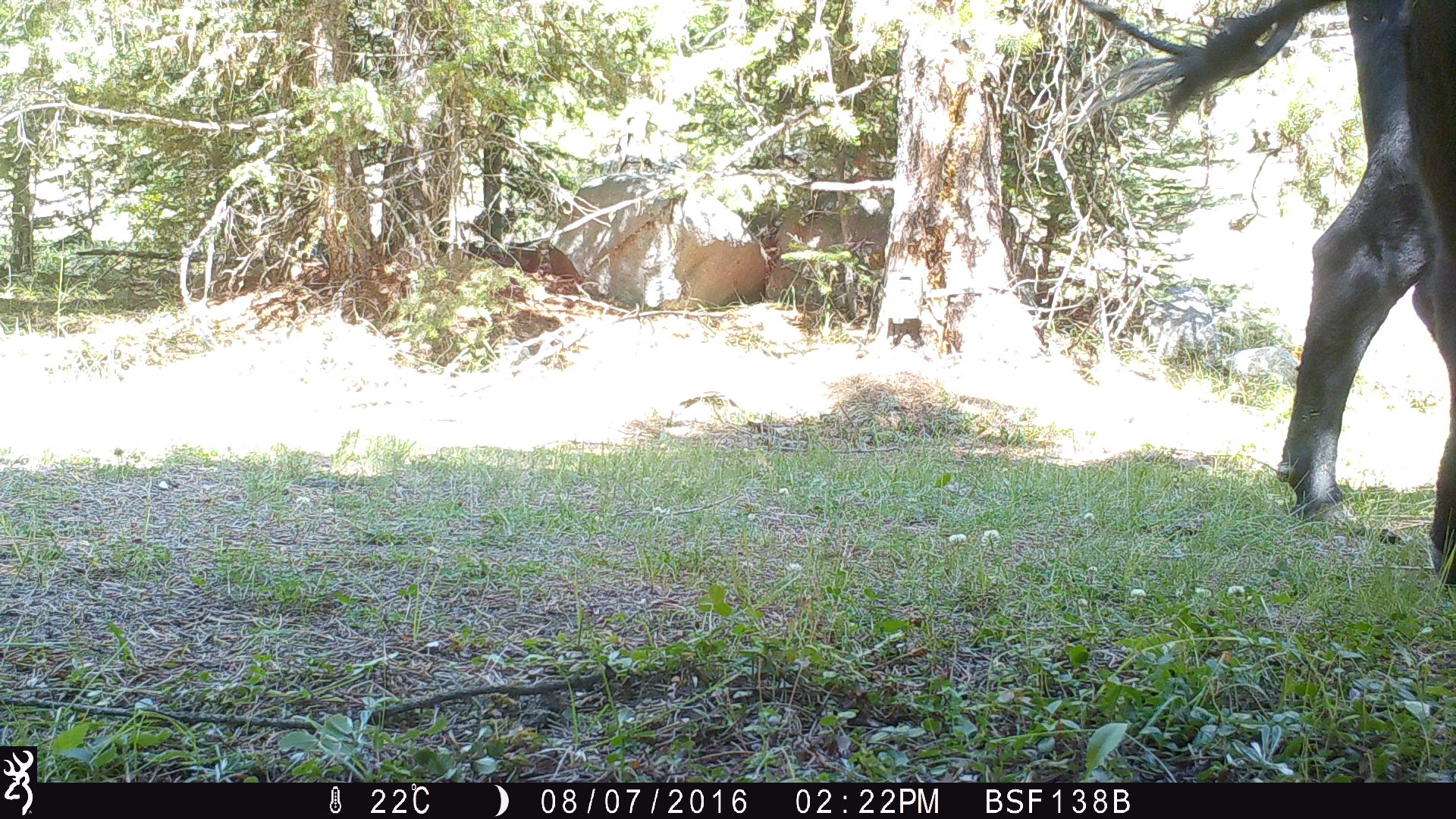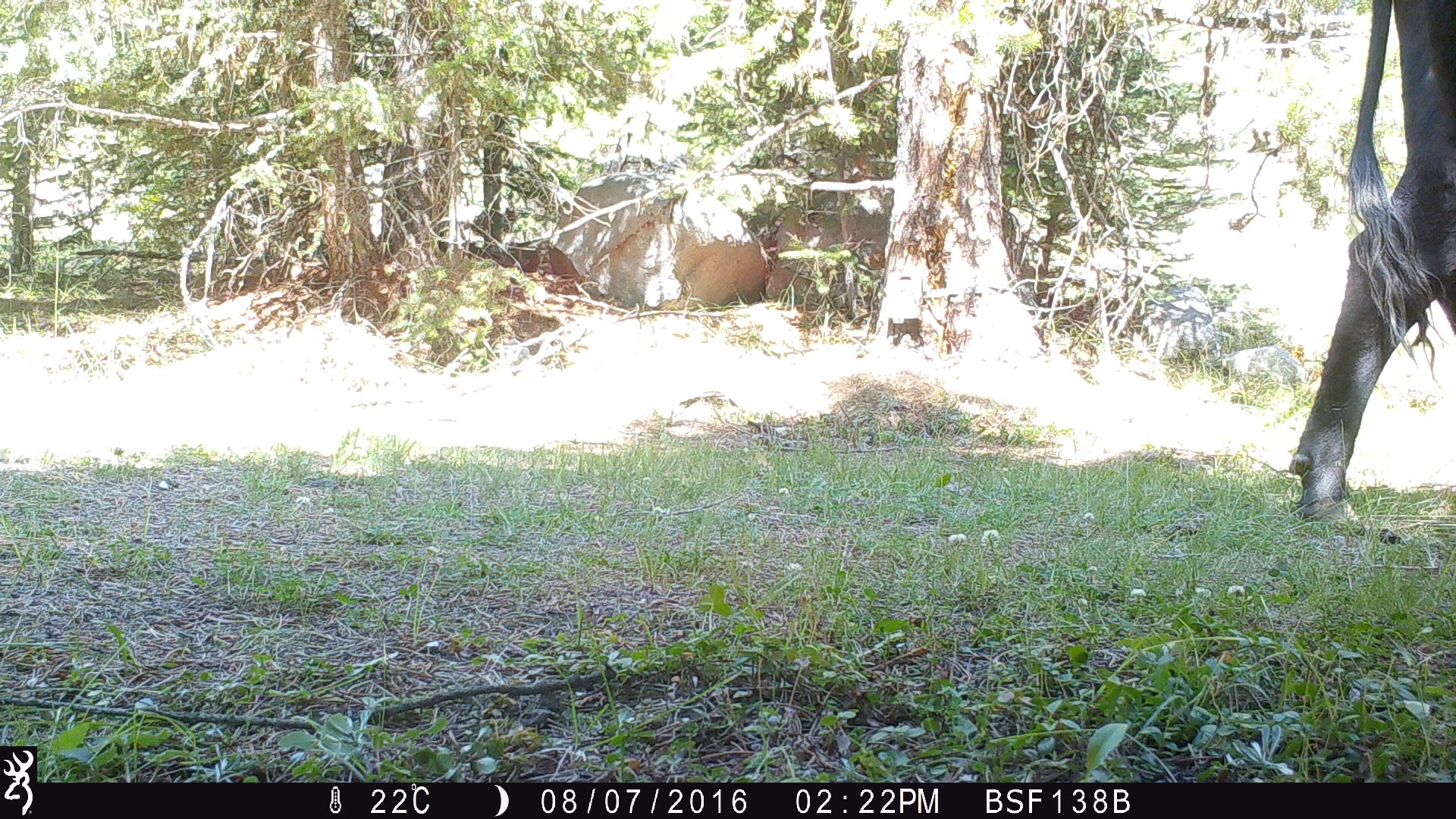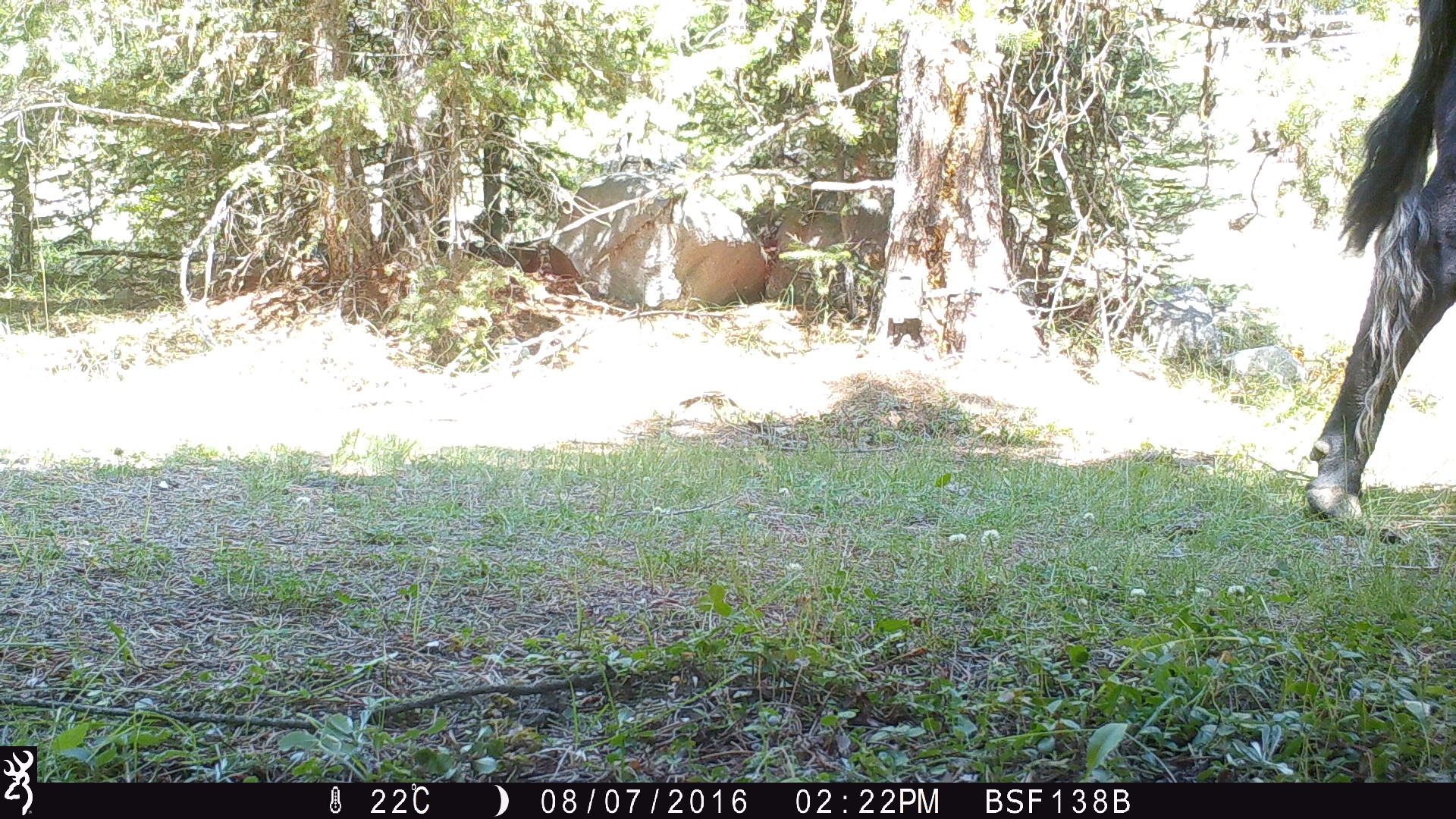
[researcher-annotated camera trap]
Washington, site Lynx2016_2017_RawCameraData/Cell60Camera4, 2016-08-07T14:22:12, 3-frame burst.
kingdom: Animalia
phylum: Chordata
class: Mammalia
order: Artiodactyla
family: Bovidae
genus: Bos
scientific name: Bos taurus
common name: domestic cattle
Domestic cattle (Bos taurus). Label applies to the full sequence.